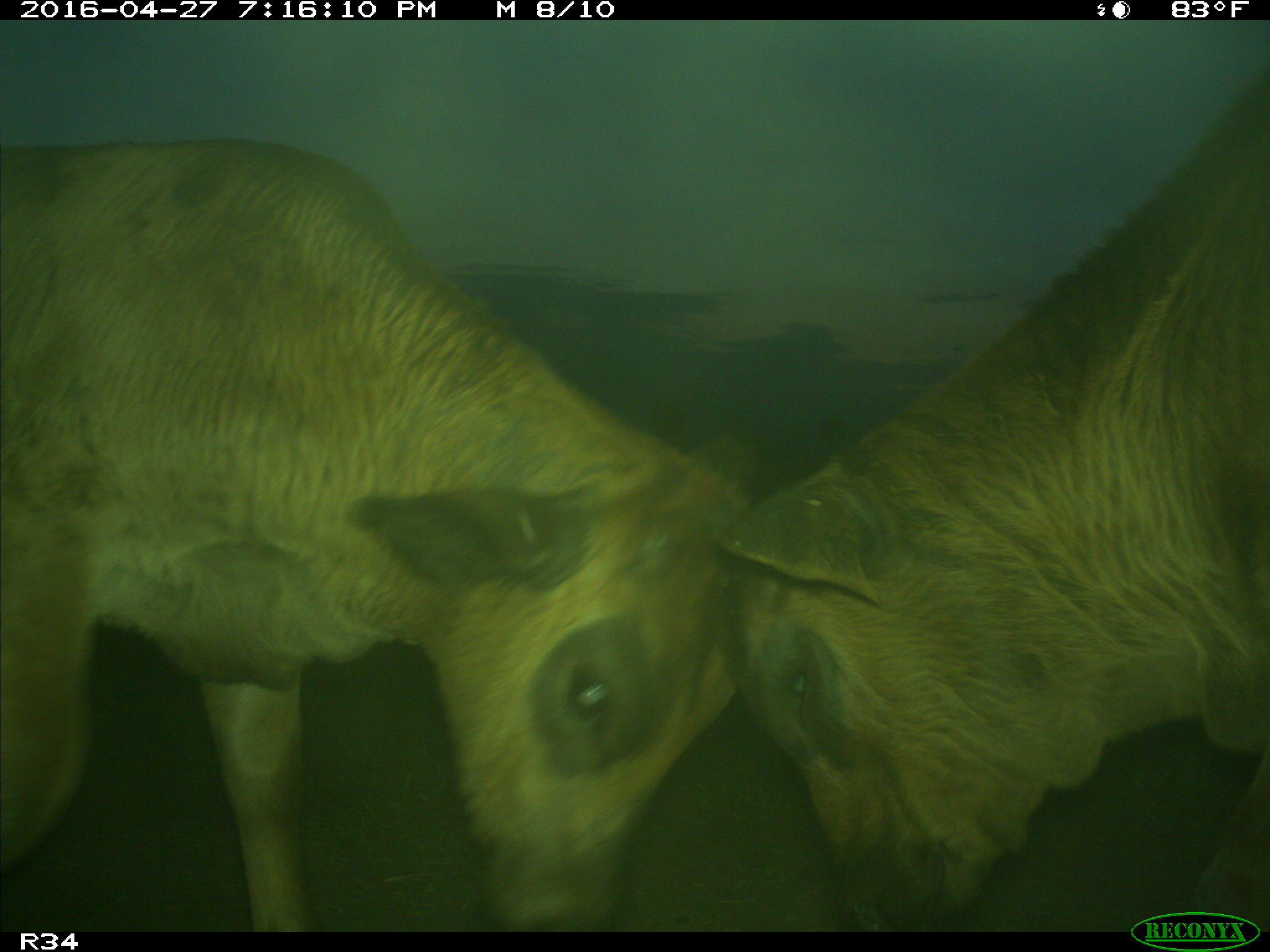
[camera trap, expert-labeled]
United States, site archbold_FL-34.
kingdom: Animalia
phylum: Chordata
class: Mammalia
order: Artiodactyla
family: Bovidae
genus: Bos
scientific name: Bos taurus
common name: domestic cow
Bos taurus (domestic cow).